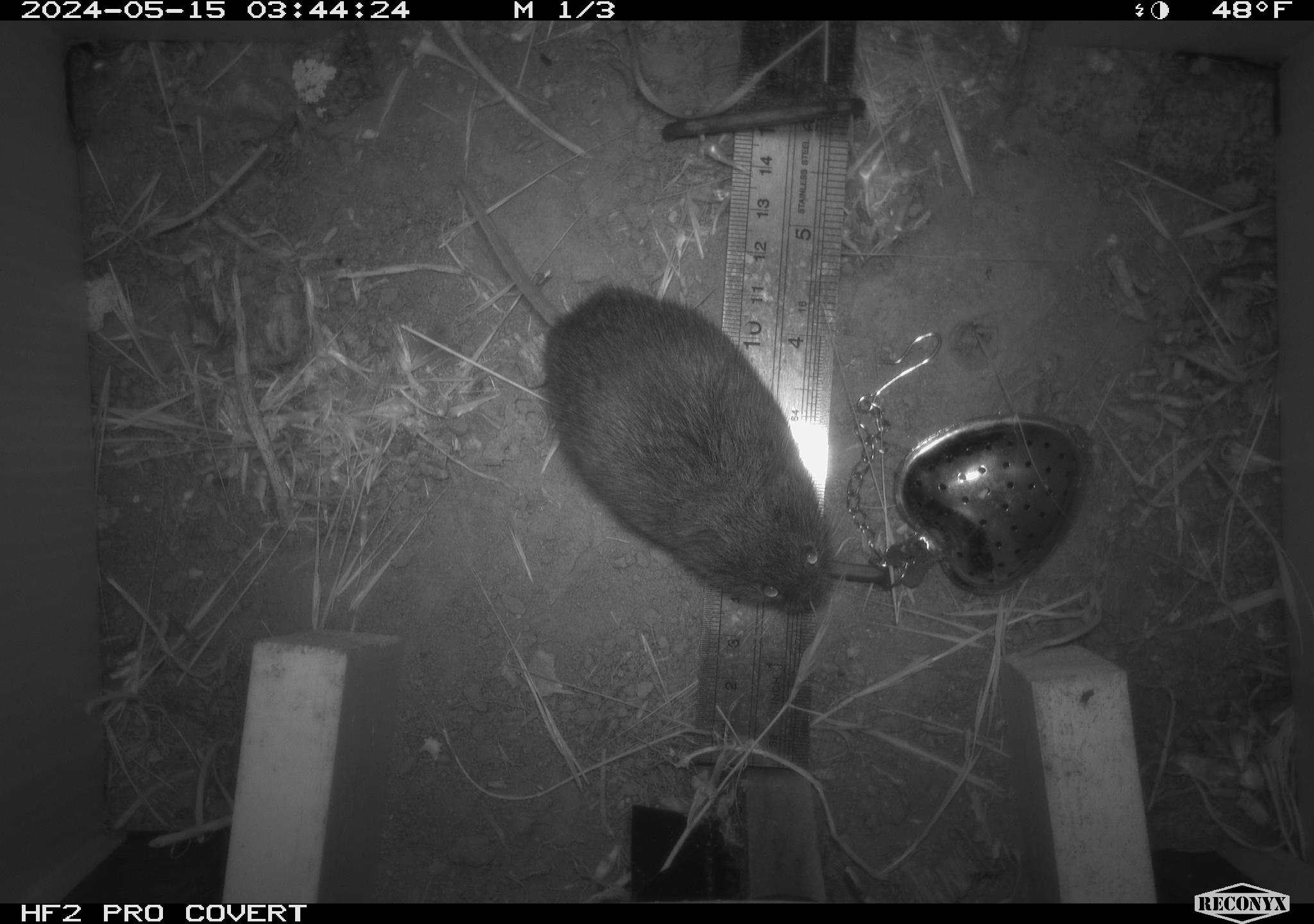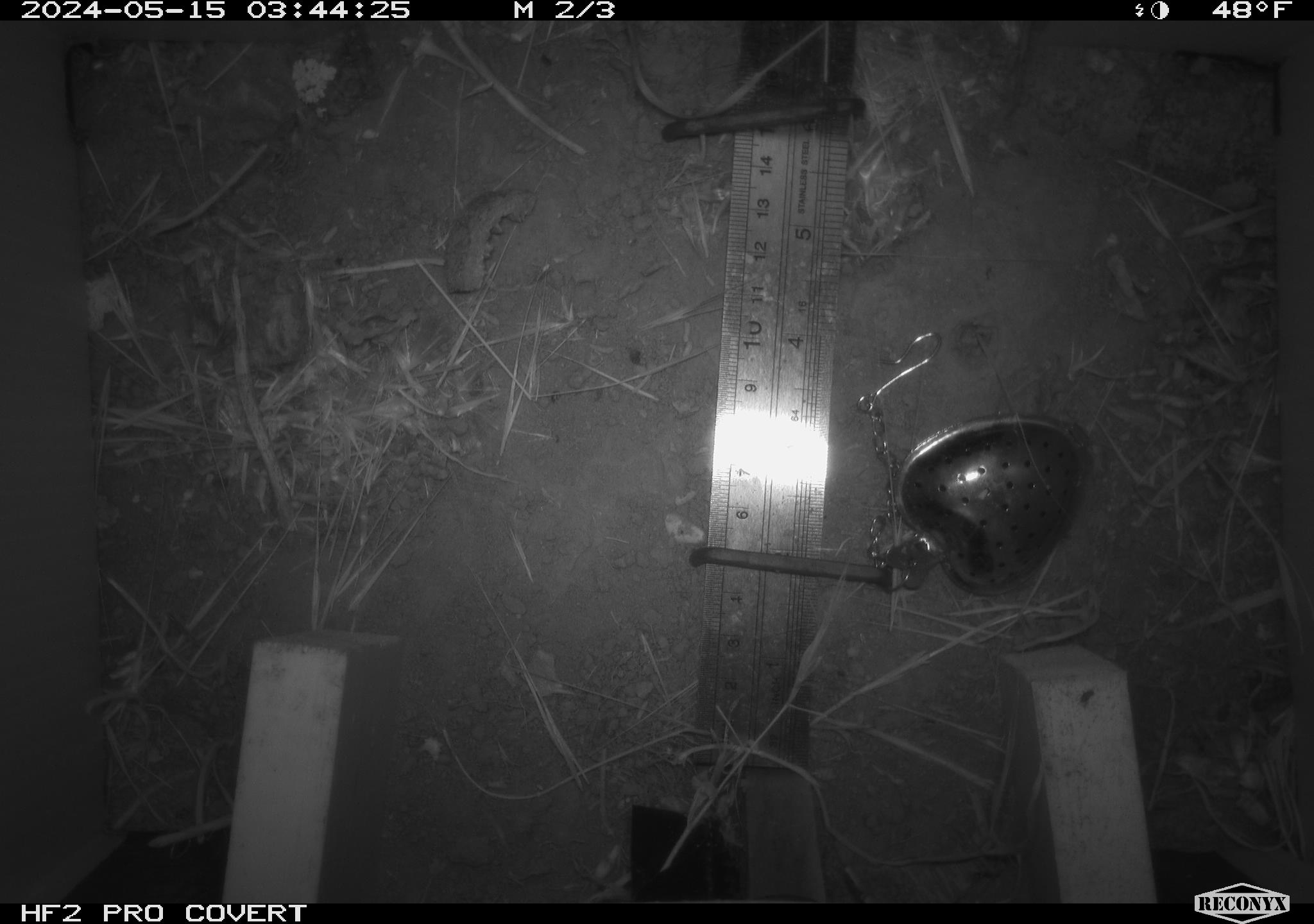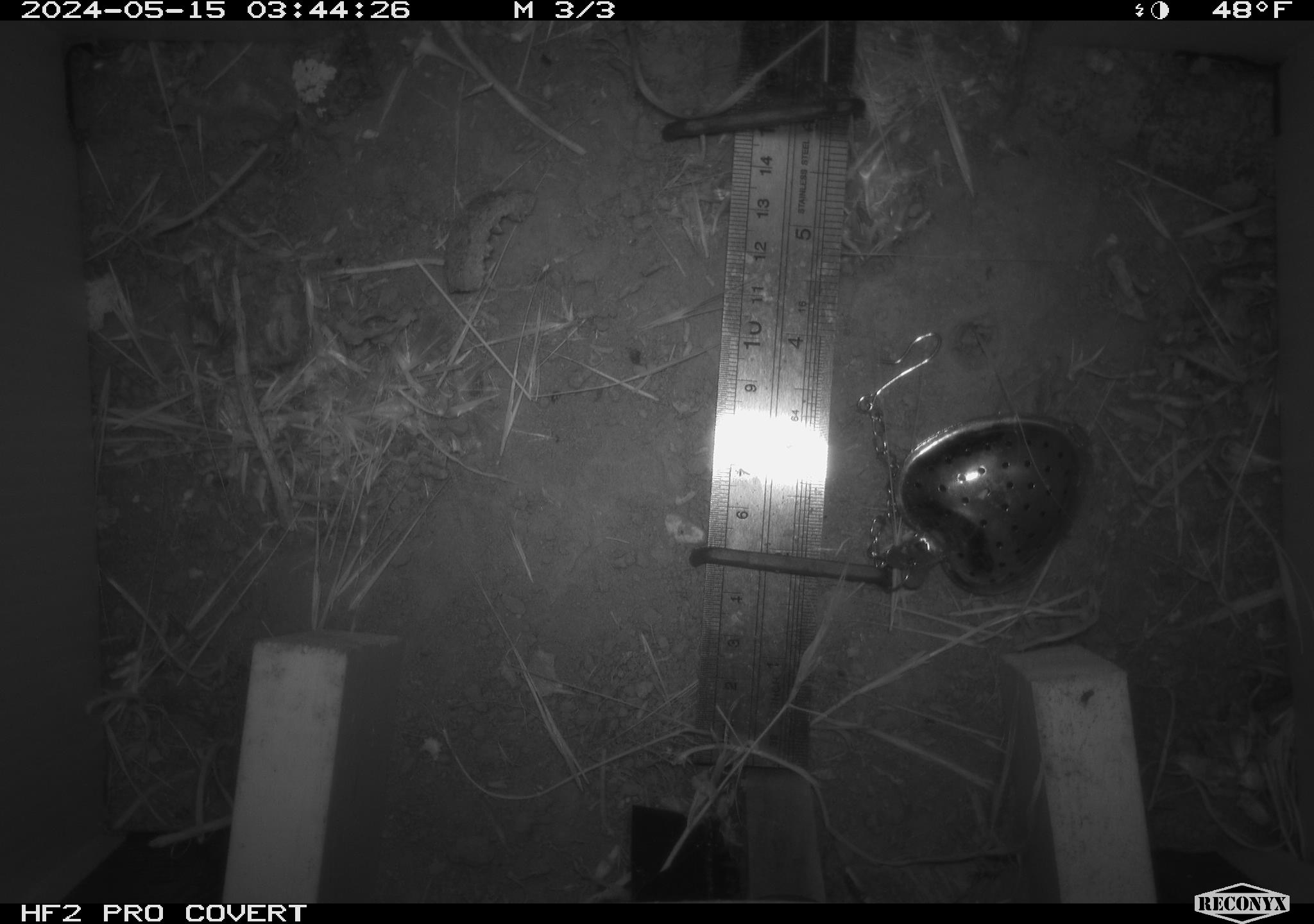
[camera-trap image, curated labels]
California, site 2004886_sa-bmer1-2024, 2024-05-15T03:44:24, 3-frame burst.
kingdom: Animalia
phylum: Chordata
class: Mammalia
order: Rodentia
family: Cricetidae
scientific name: Arvicolinae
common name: voles, lemmings, and muskrats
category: arvicolinae subfamily